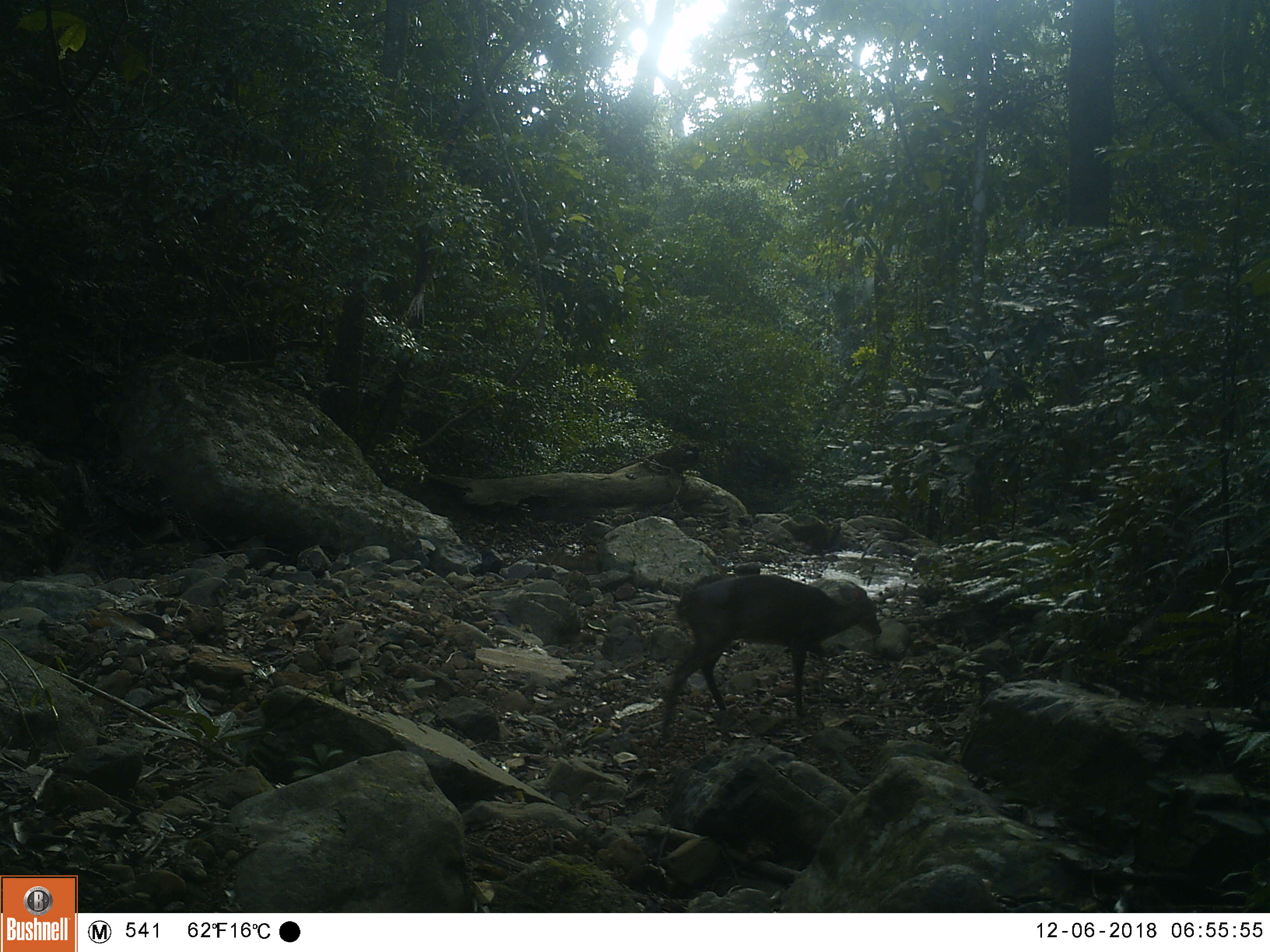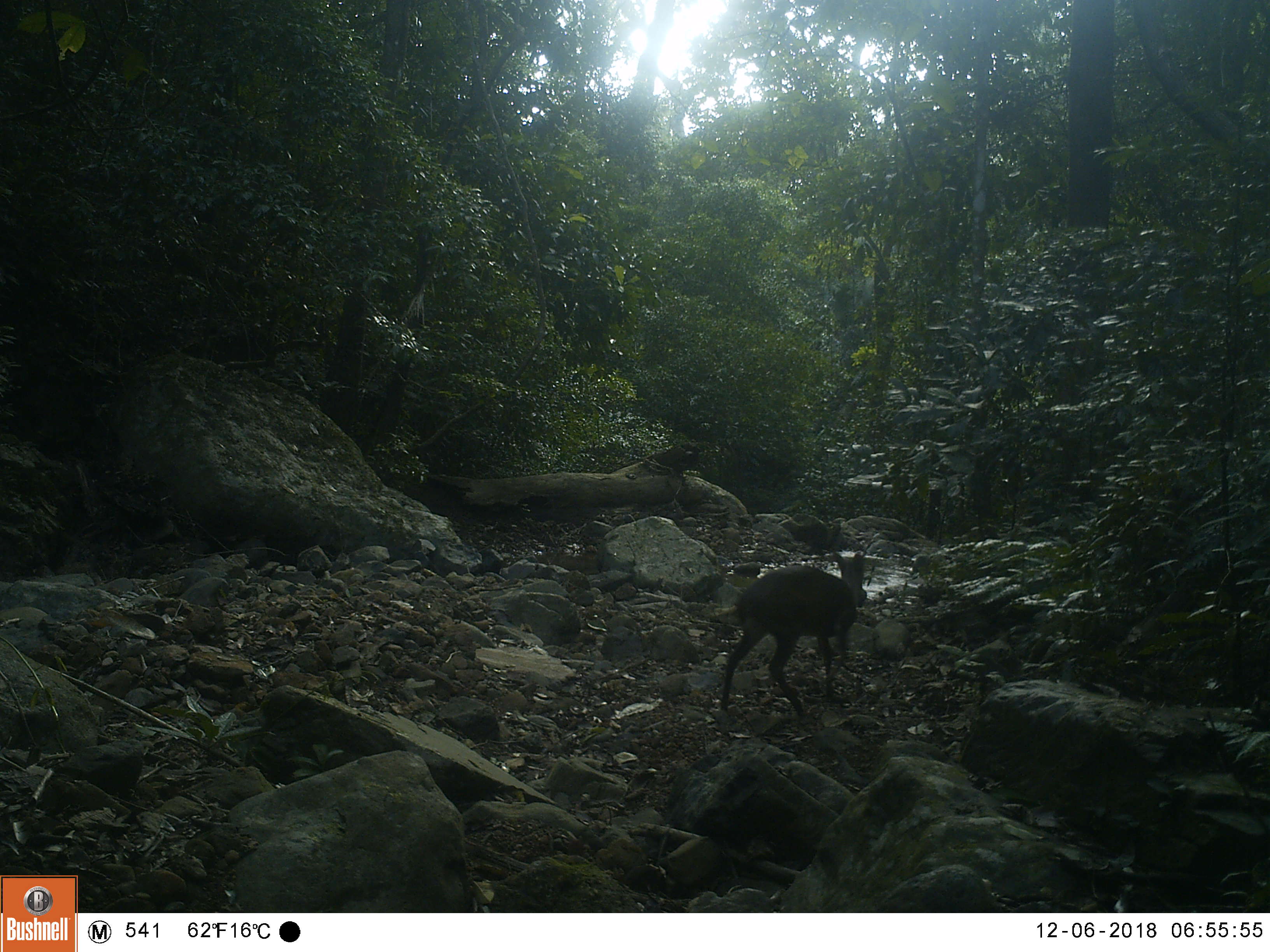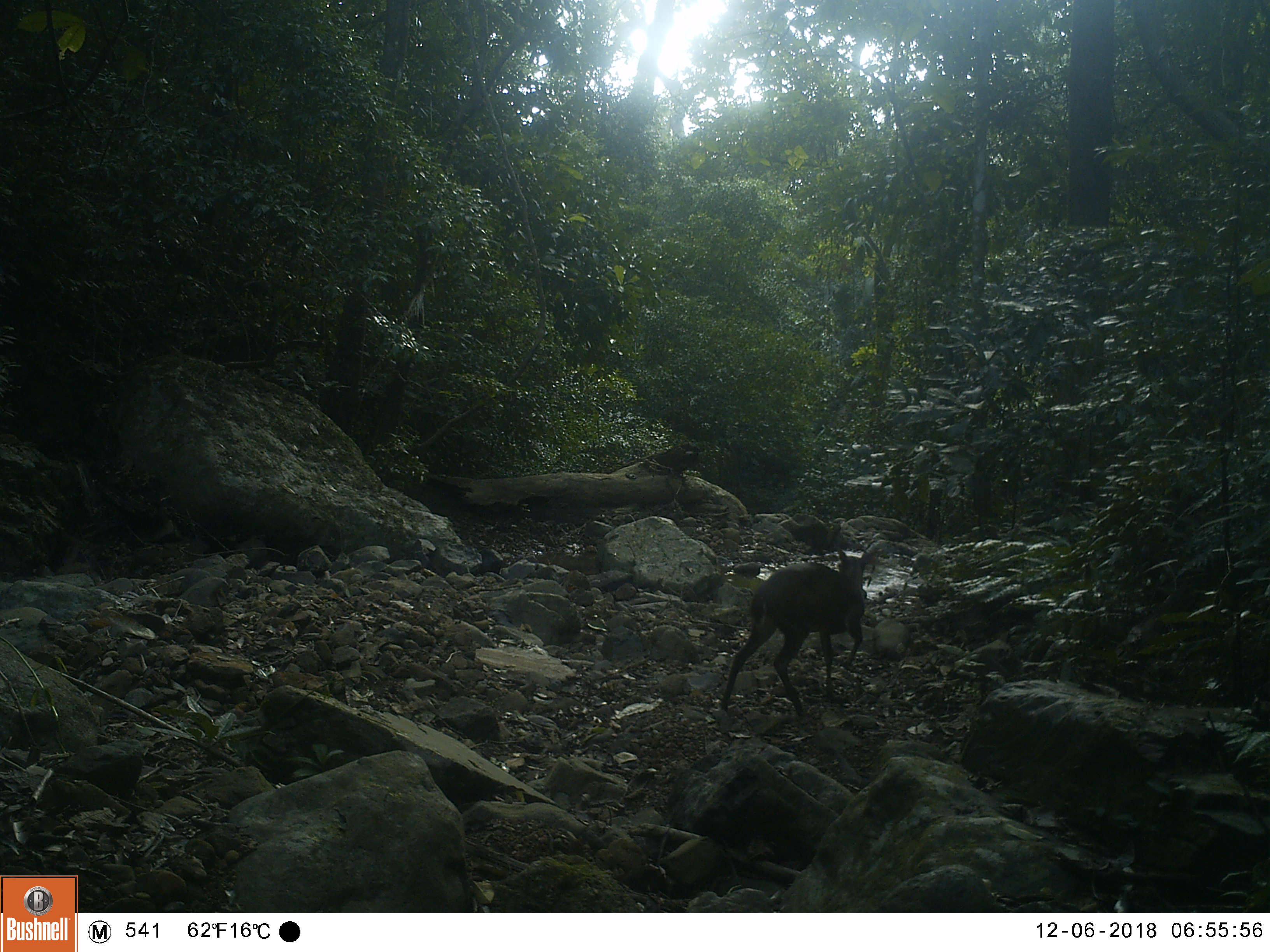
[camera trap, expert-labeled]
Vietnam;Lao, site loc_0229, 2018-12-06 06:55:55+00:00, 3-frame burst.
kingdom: Animalia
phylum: Chordata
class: Mammalia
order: Artiodactyla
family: Cervidae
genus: Muntiacus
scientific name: Muntiacus vuquangensis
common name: large-antlered muntjac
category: large antlered muntjac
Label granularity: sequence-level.